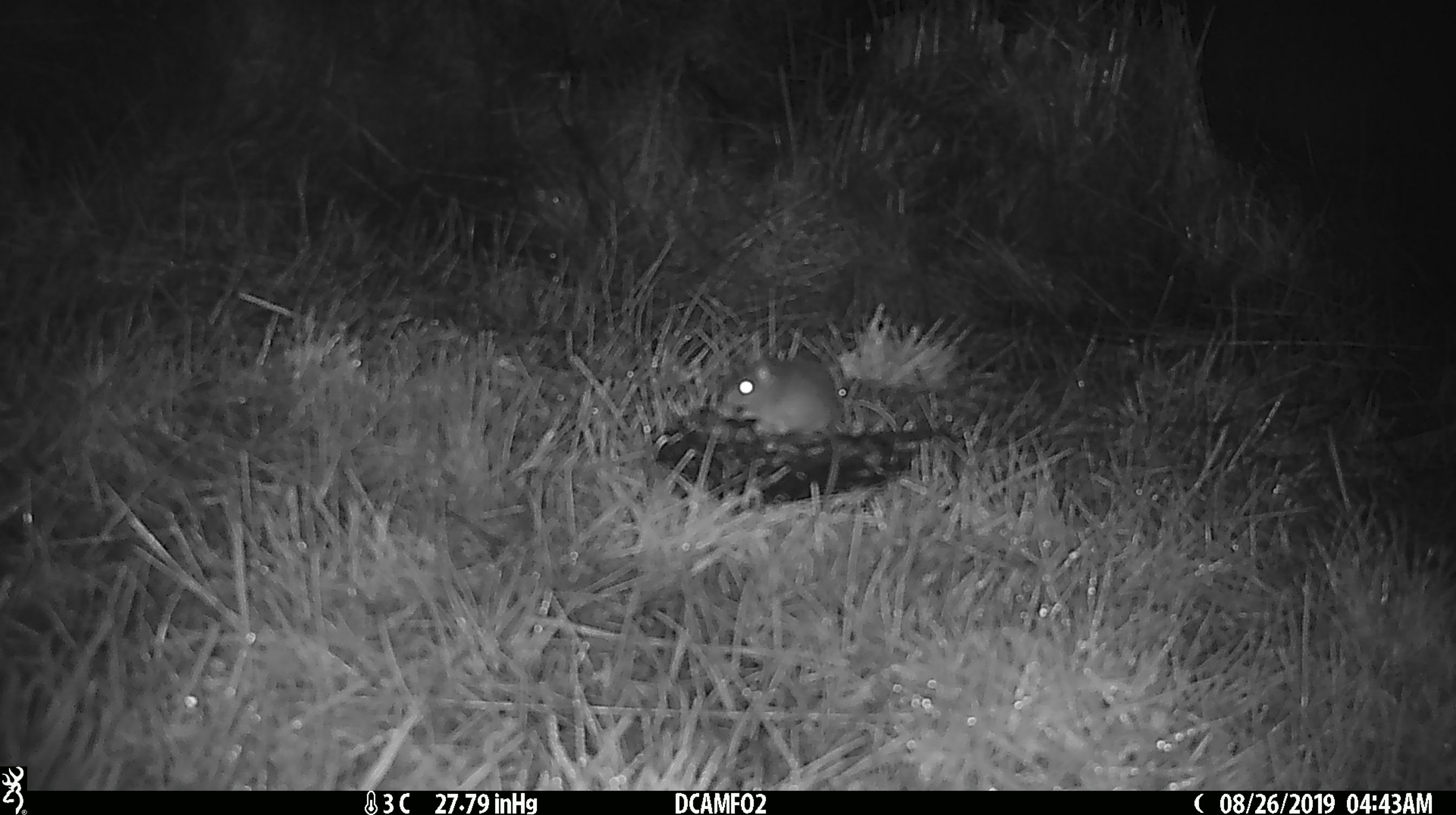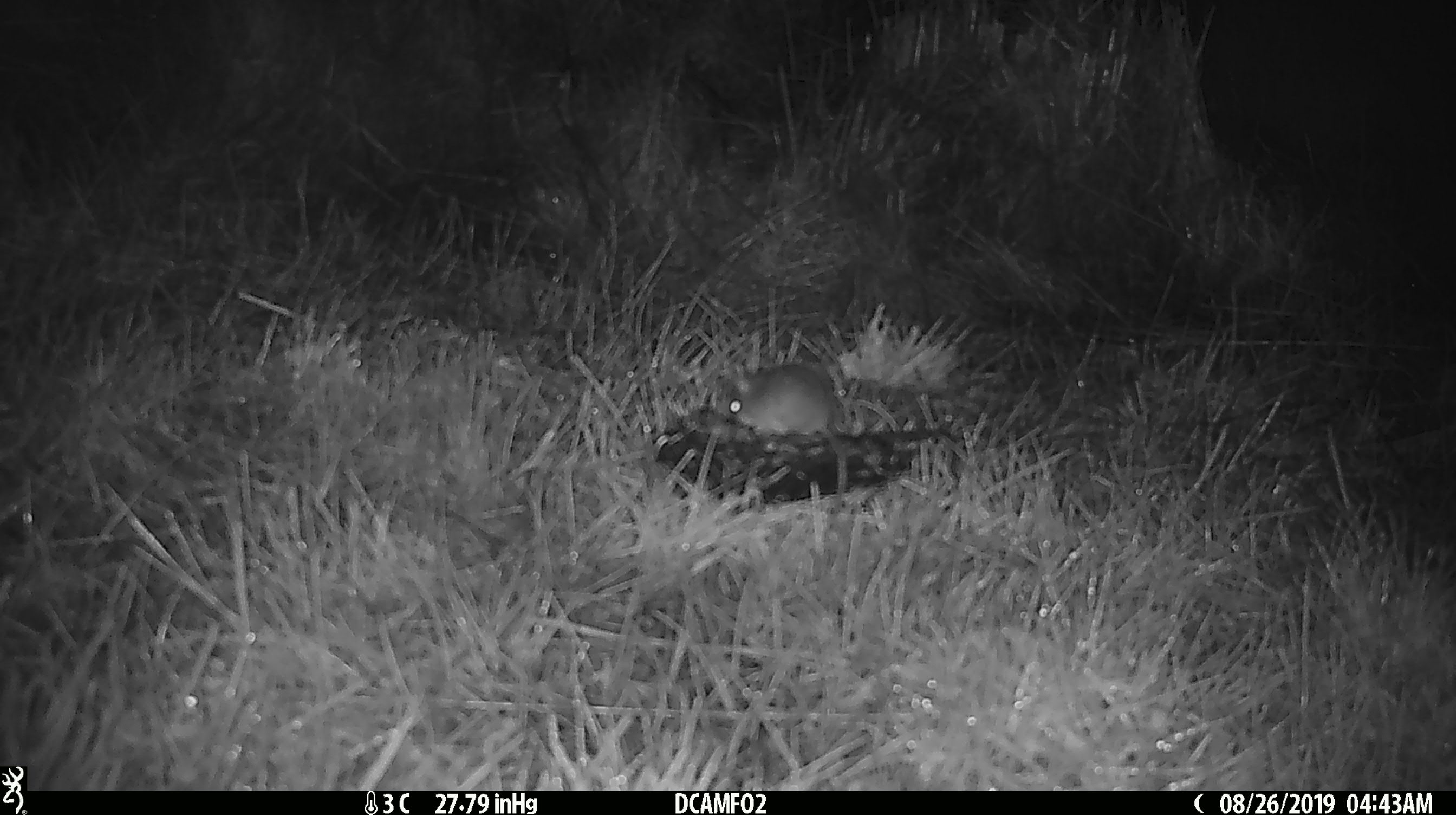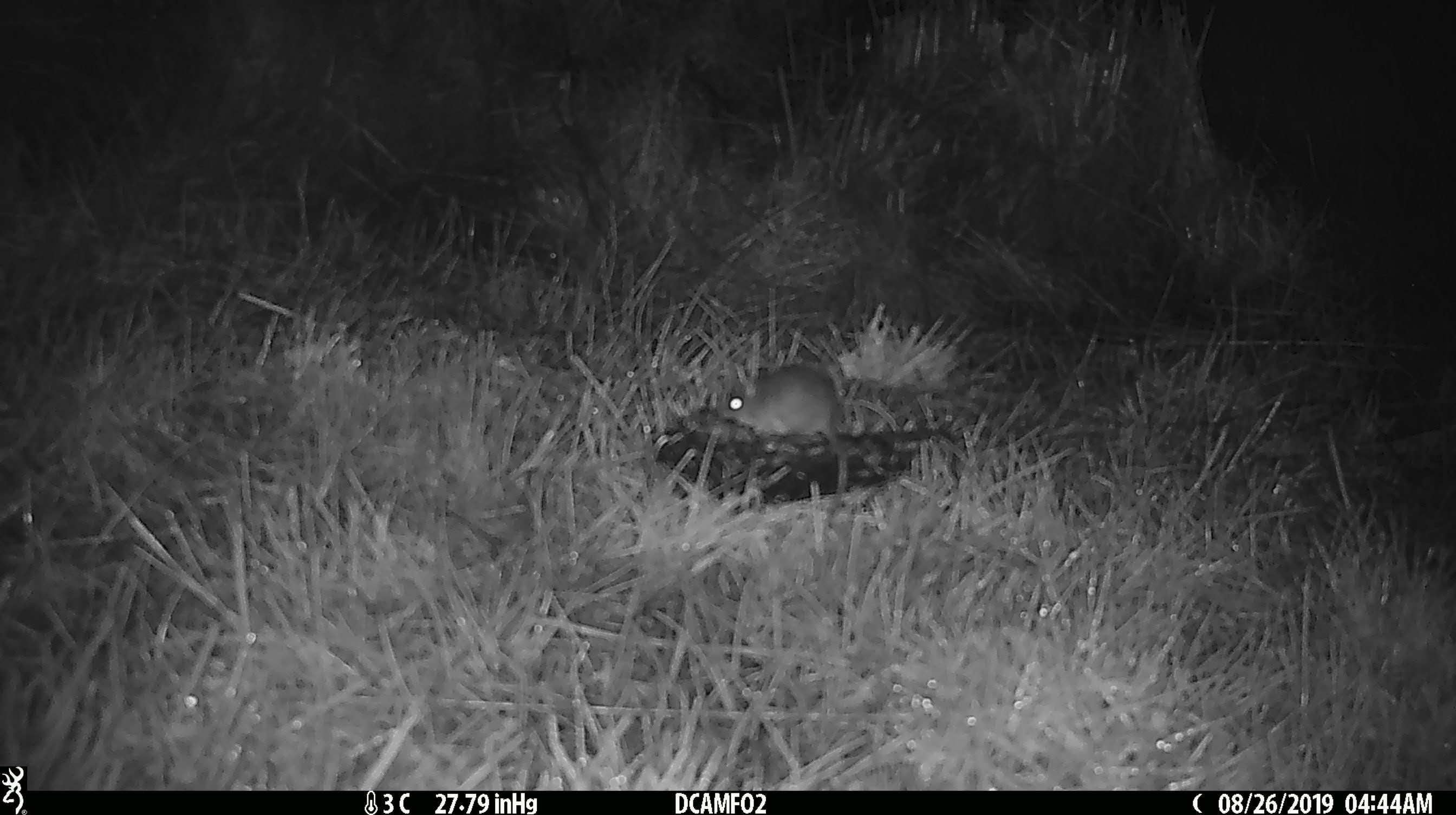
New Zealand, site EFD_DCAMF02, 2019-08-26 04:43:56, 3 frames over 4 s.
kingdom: Animalia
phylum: Chordata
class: Mammalia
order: Rodentia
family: Muridae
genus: Mus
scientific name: Mus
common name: mouse